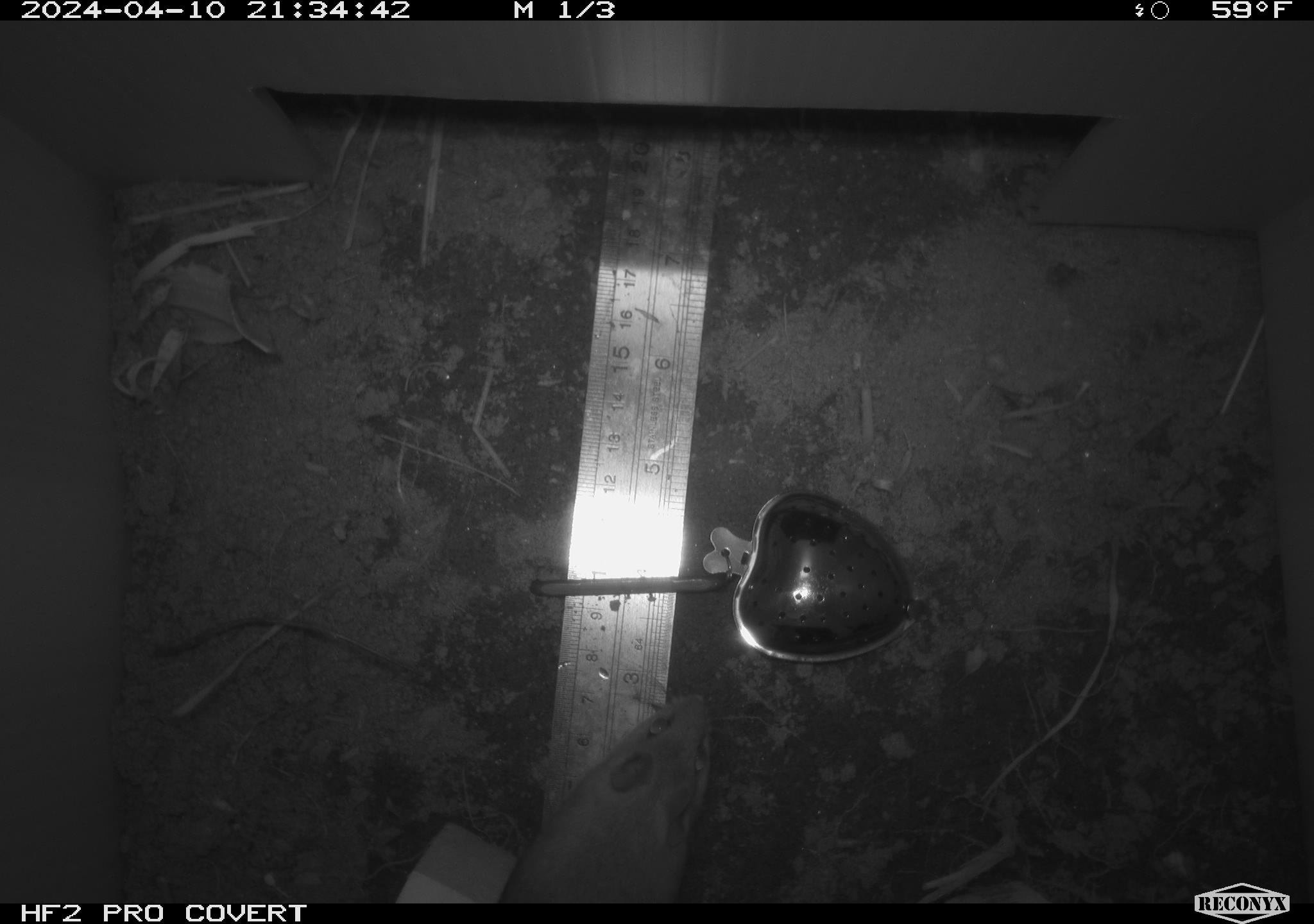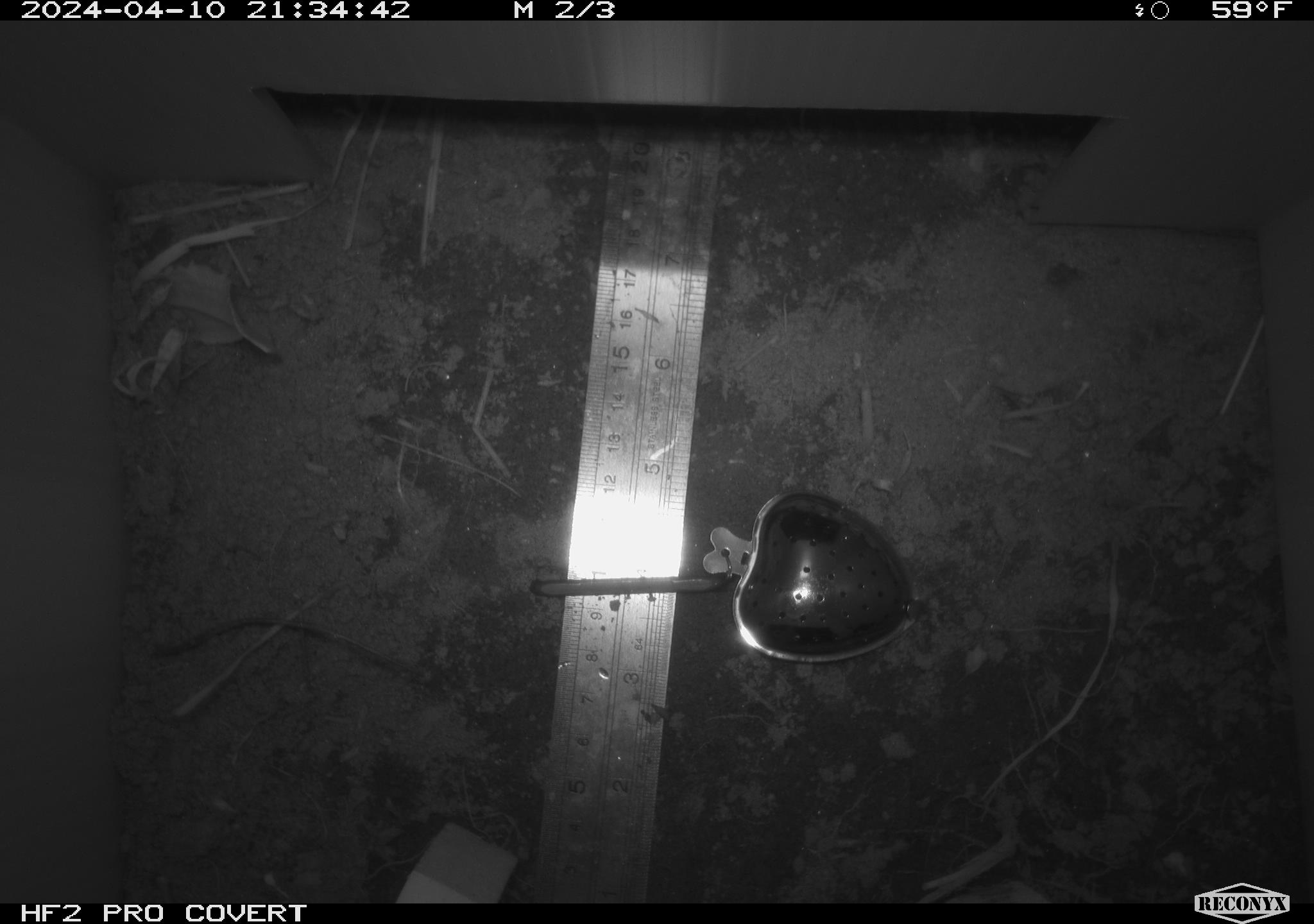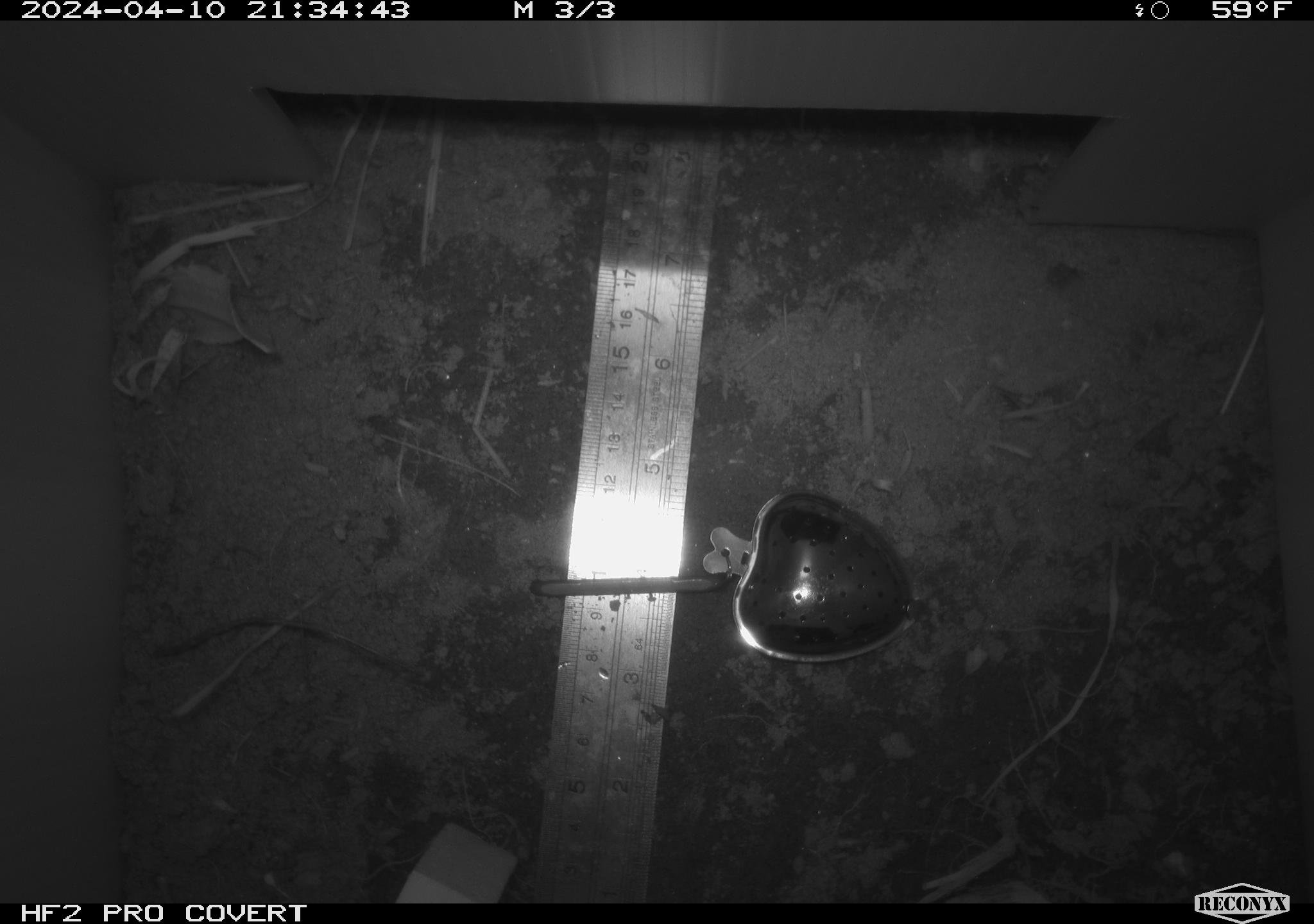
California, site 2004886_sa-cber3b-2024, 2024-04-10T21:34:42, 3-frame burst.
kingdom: Animalia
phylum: Chordata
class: Mammalia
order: Rodentia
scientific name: Rodentia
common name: mouse species